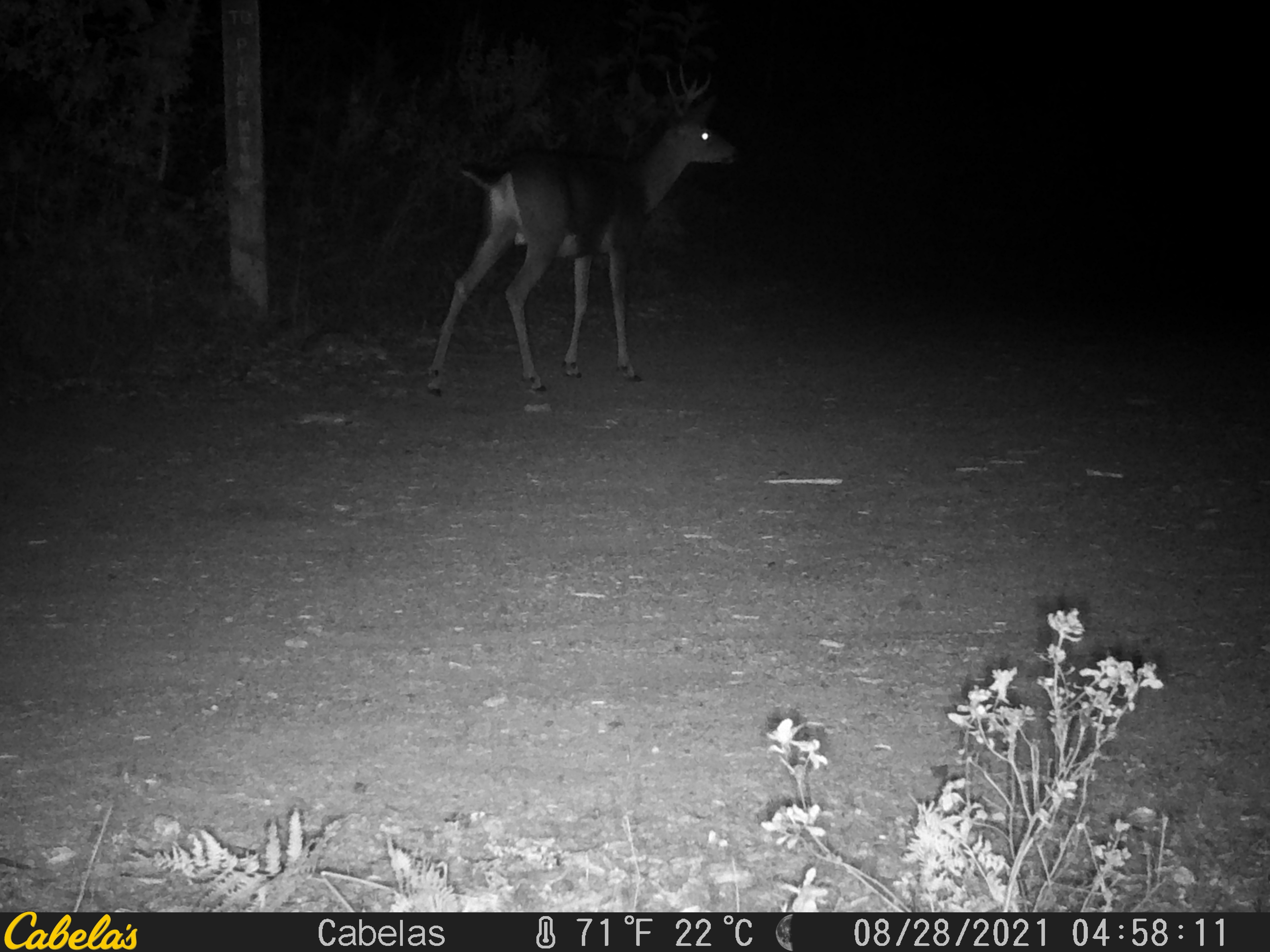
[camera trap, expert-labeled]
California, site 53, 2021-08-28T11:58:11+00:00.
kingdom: Animalia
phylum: Chordata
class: Mammalia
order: Artiodactyla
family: Cervidae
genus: Odocoileus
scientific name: Odocoileus hemionus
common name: mule deer